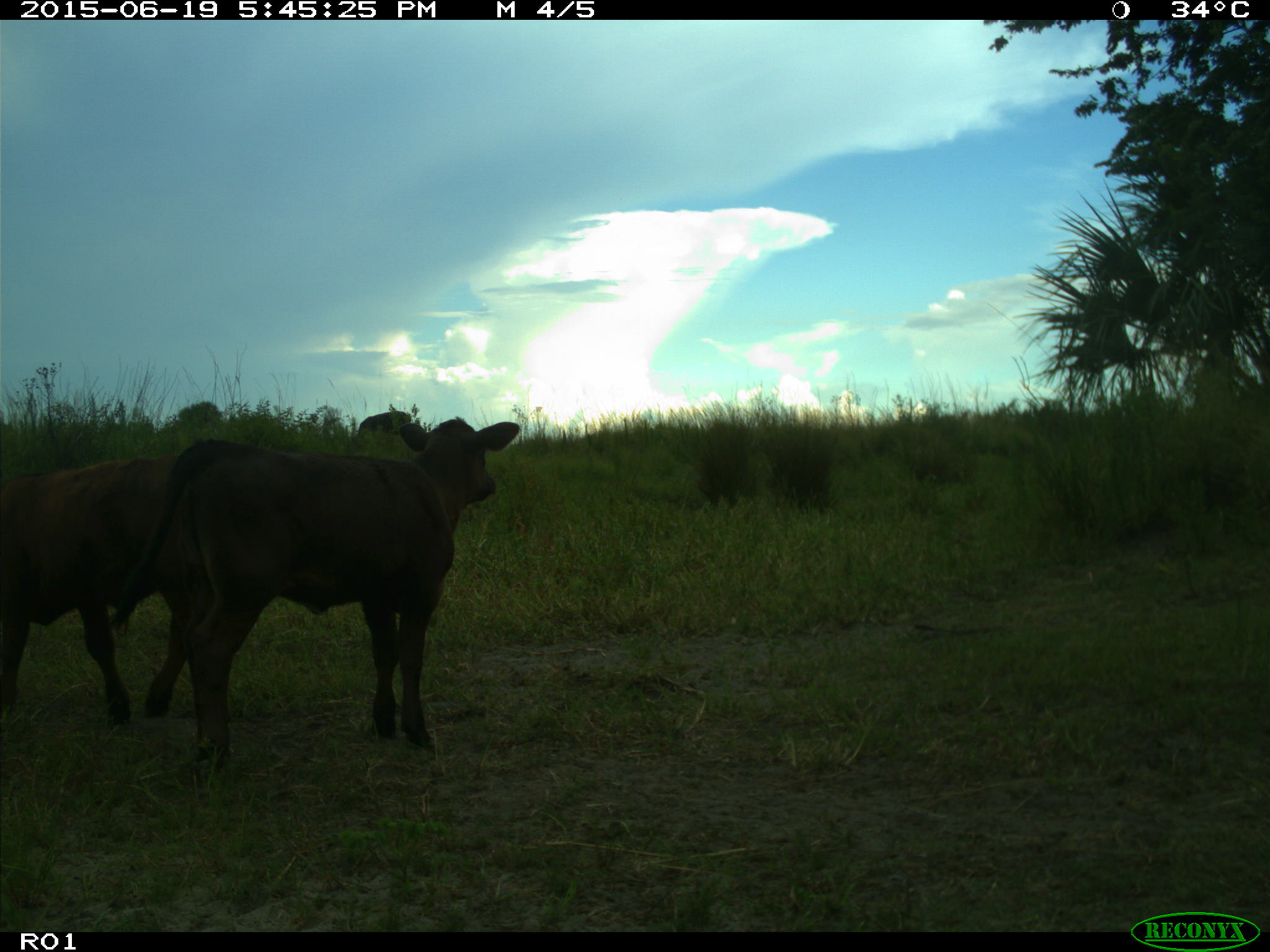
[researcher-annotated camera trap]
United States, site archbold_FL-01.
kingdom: Animalia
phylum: Chordata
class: Mammalia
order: Artiodactyla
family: Bovidae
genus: Bos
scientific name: Bos taurus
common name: domestic cow